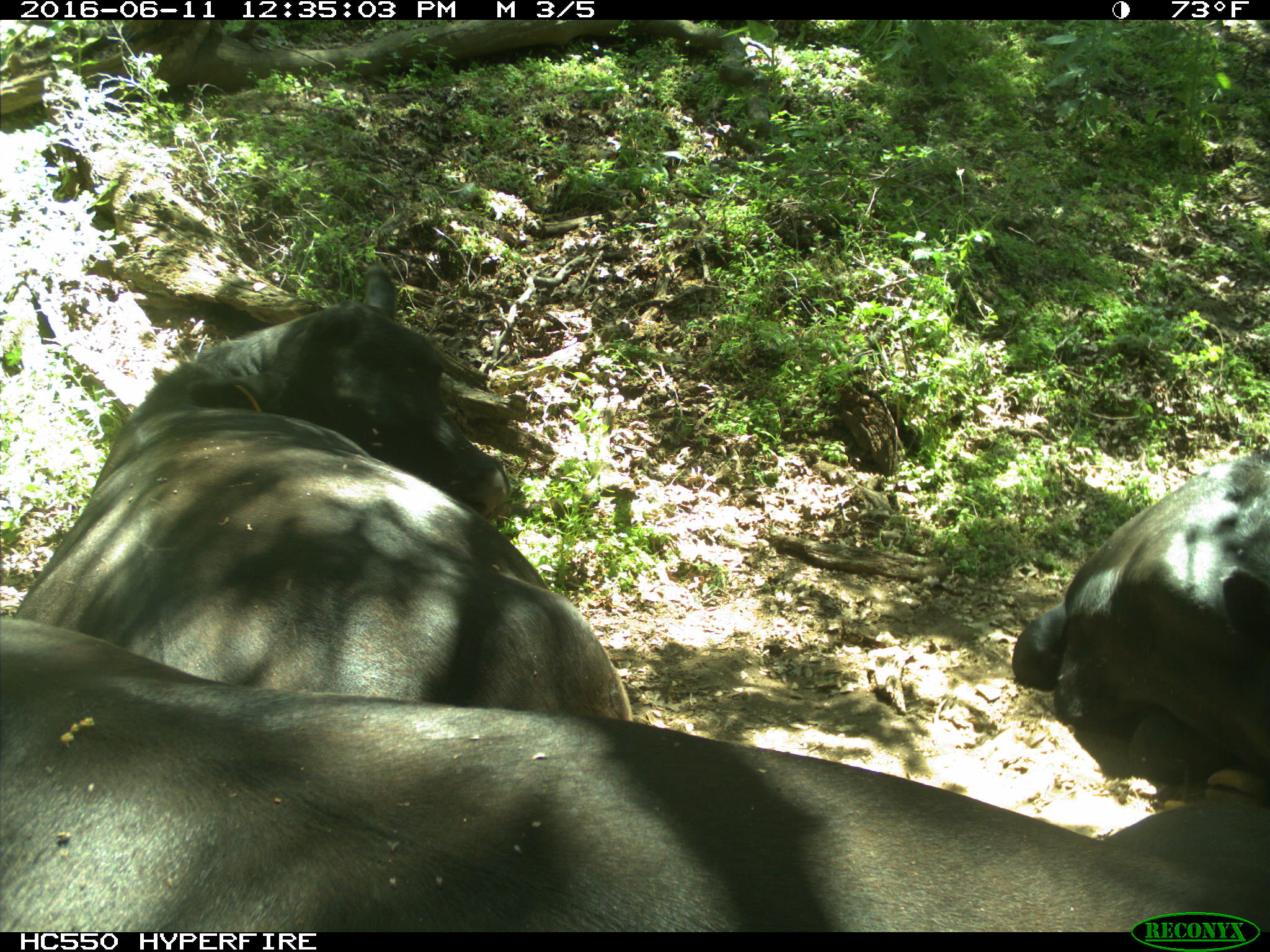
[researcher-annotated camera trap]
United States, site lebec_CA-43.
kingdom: Animalia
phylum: Chordata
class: Mammalia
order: Artiodactyla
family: Bovidae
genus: Bos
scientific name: Bos taurus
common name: domestic cow